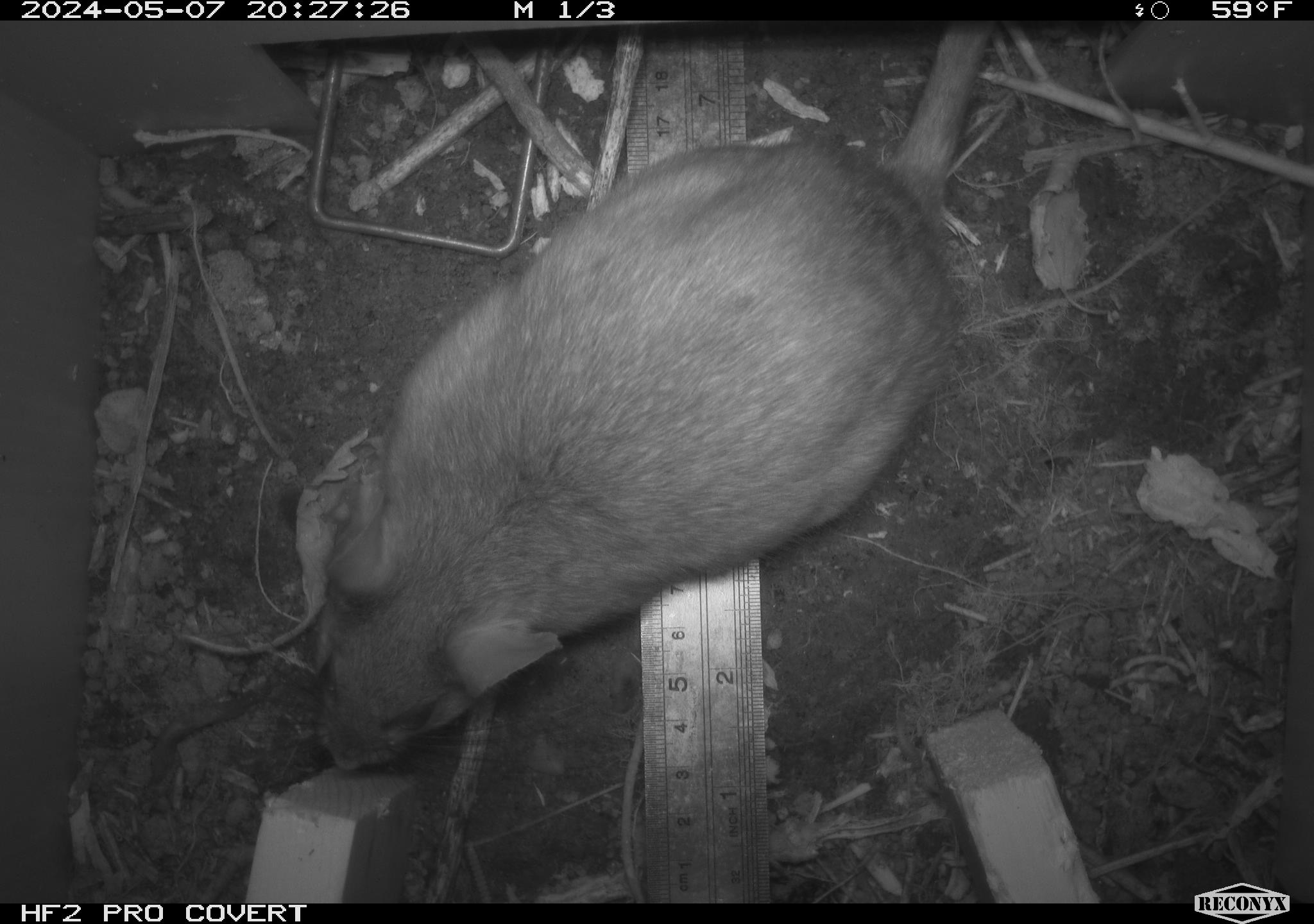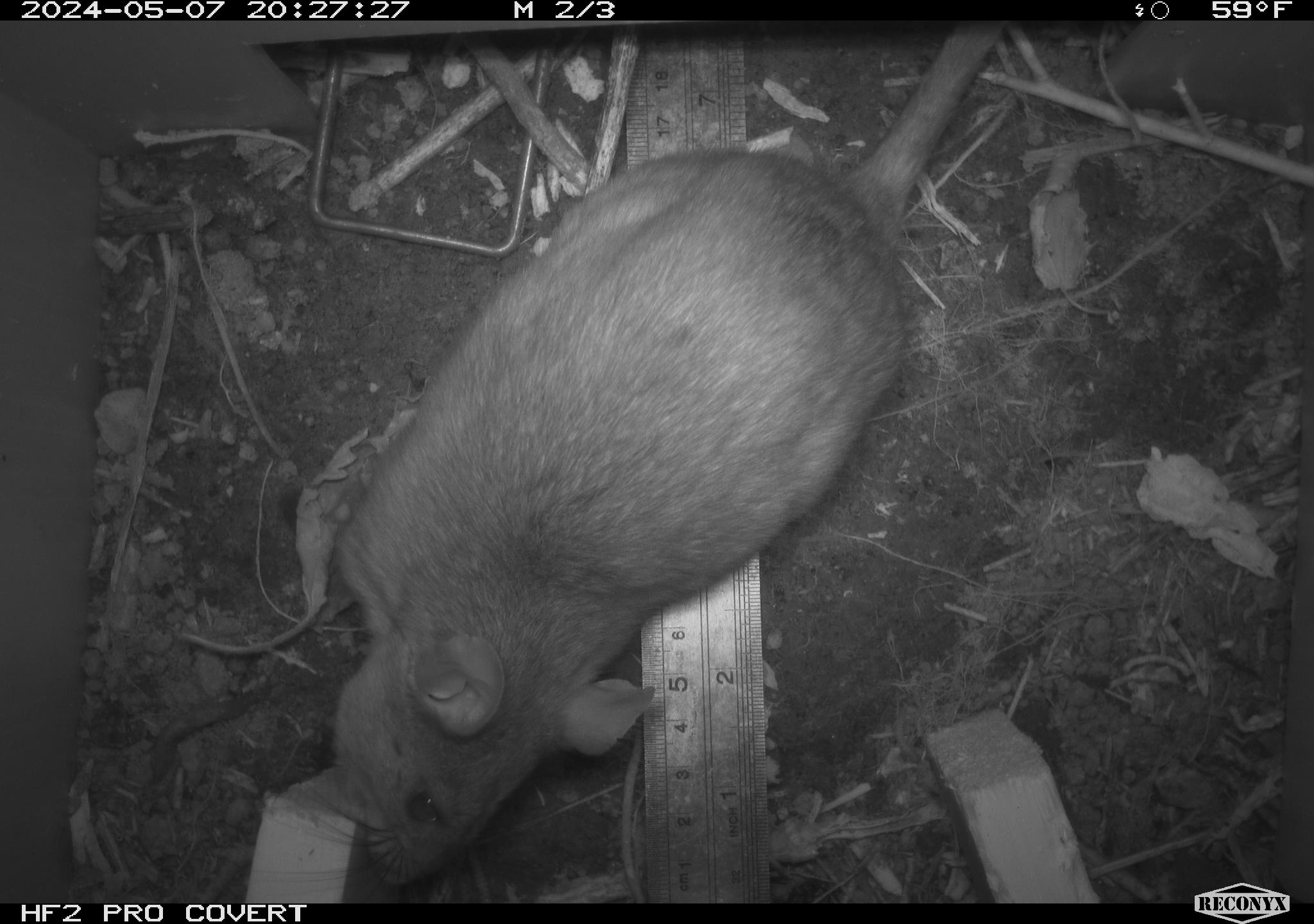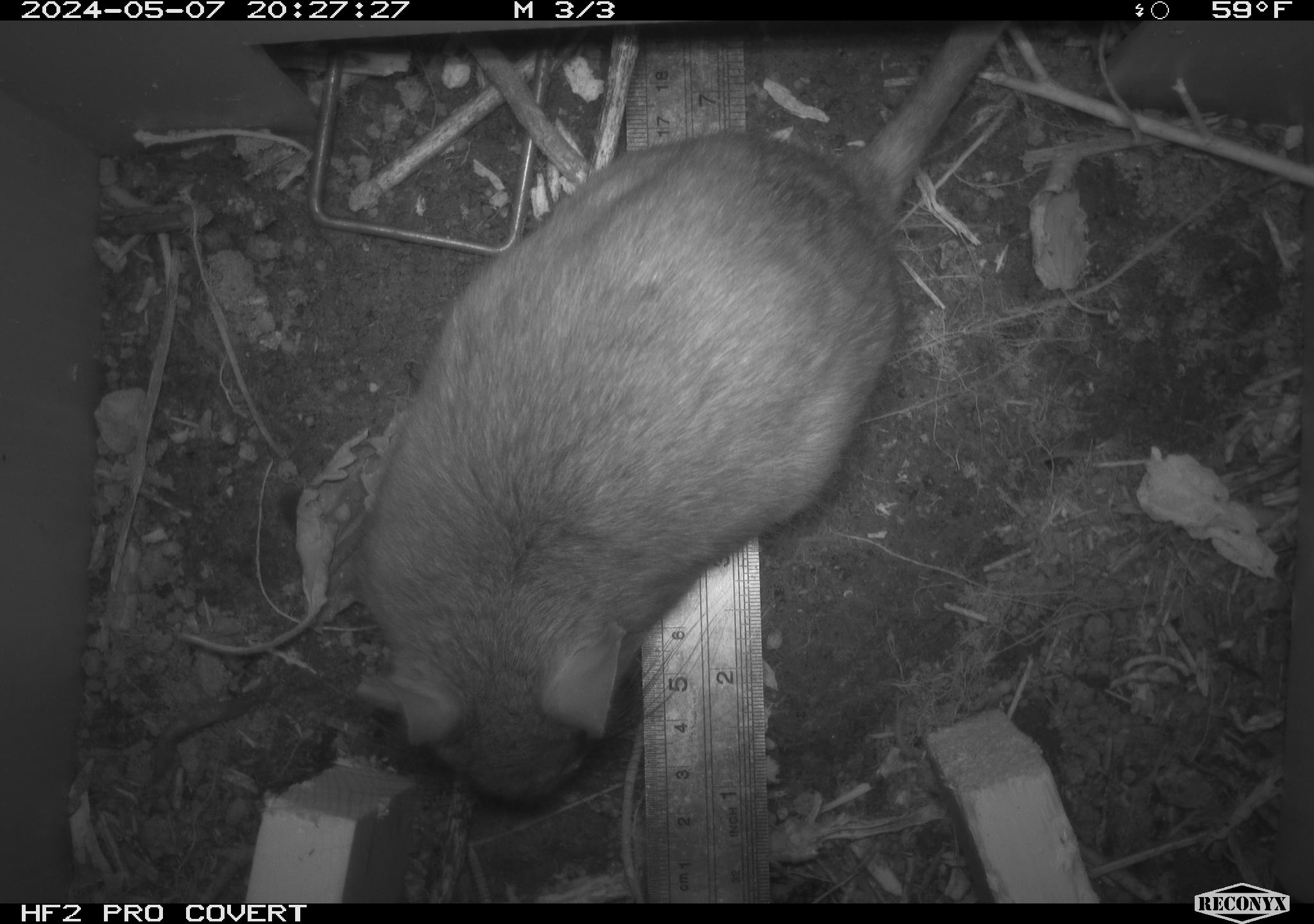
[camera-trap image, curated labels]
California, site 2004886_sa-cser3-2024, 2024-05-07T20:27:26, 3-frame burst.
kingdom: Animalia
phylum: Chordata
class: Mammalia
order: Rodentia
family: Muridae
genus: Rattus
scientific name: Rattus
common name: rat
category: rattus species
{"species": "rattus species (rat) (Rattus)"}